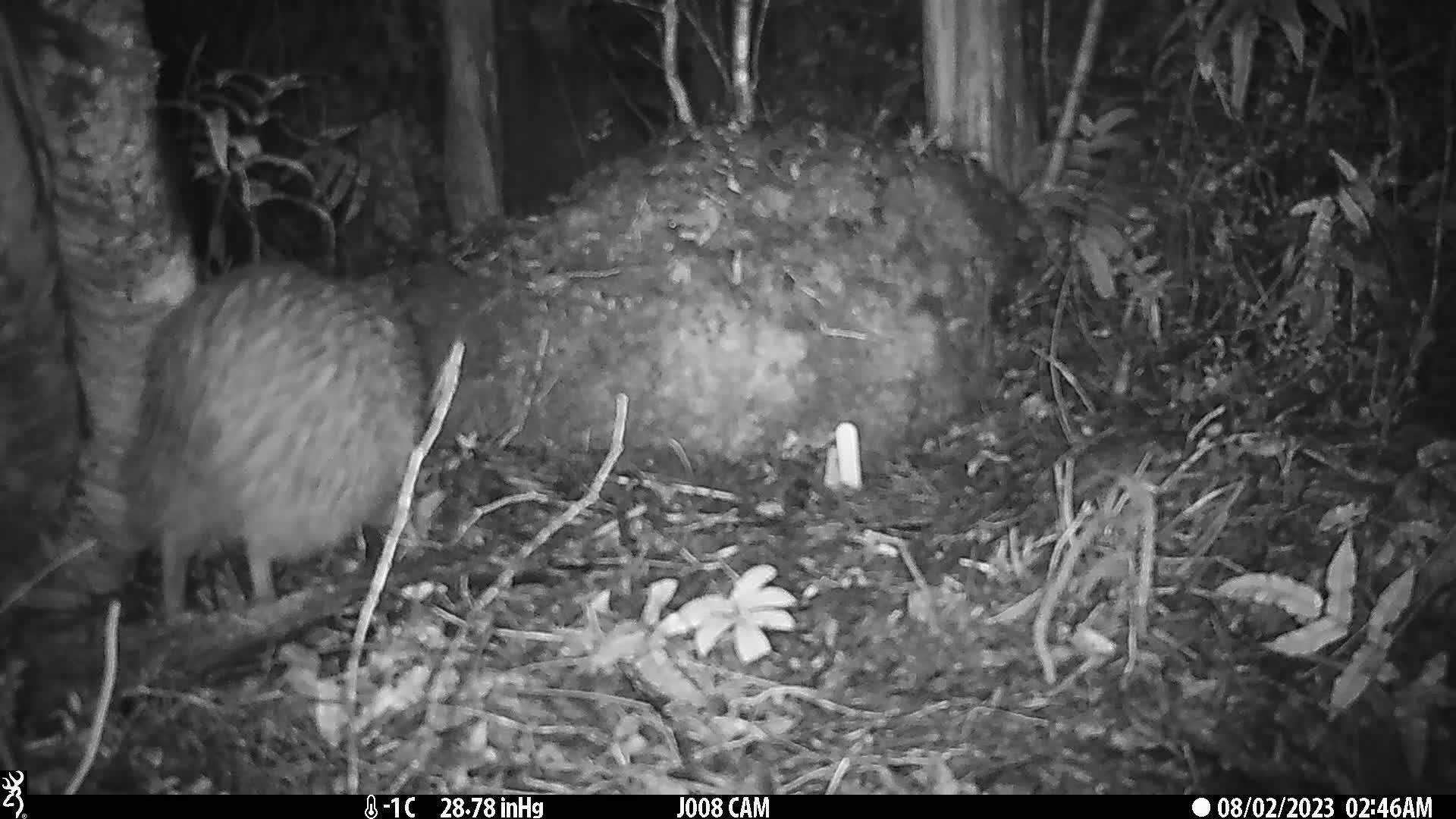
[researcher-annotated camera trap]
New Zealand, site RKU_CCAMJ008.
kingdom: Animalia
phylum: Chordata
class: Aves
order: Apterygiformes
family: Apterygidae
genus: Apteryx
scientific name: Apteryx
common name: kiwi